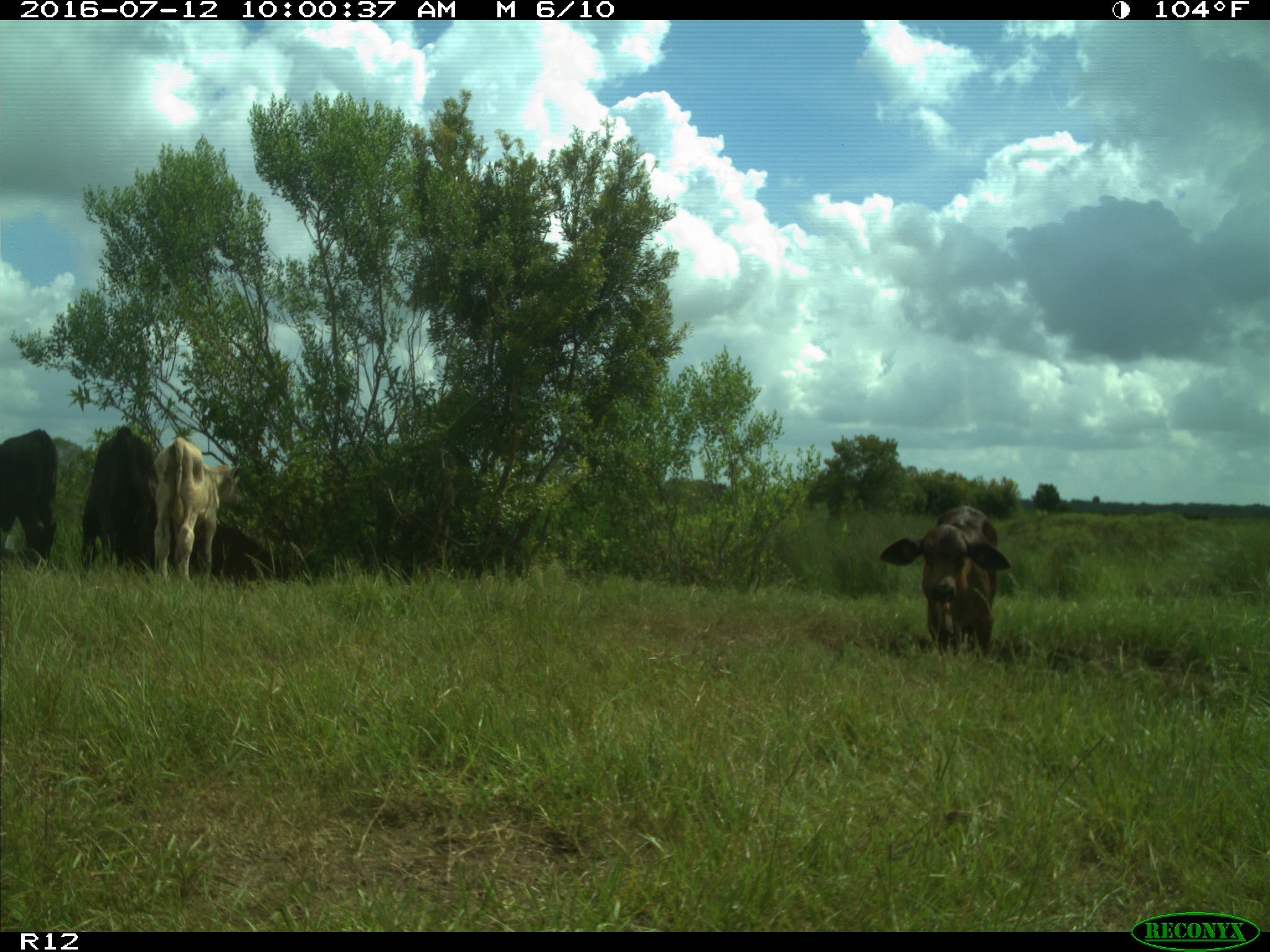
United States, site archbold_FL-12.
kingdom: Animalia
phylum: Chordata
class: Mammalia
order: Artiodactyla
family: Bovidae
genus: Bos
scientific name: Bos taurus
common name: domestic cow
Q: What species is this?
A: Bos taurus (domestic cow).